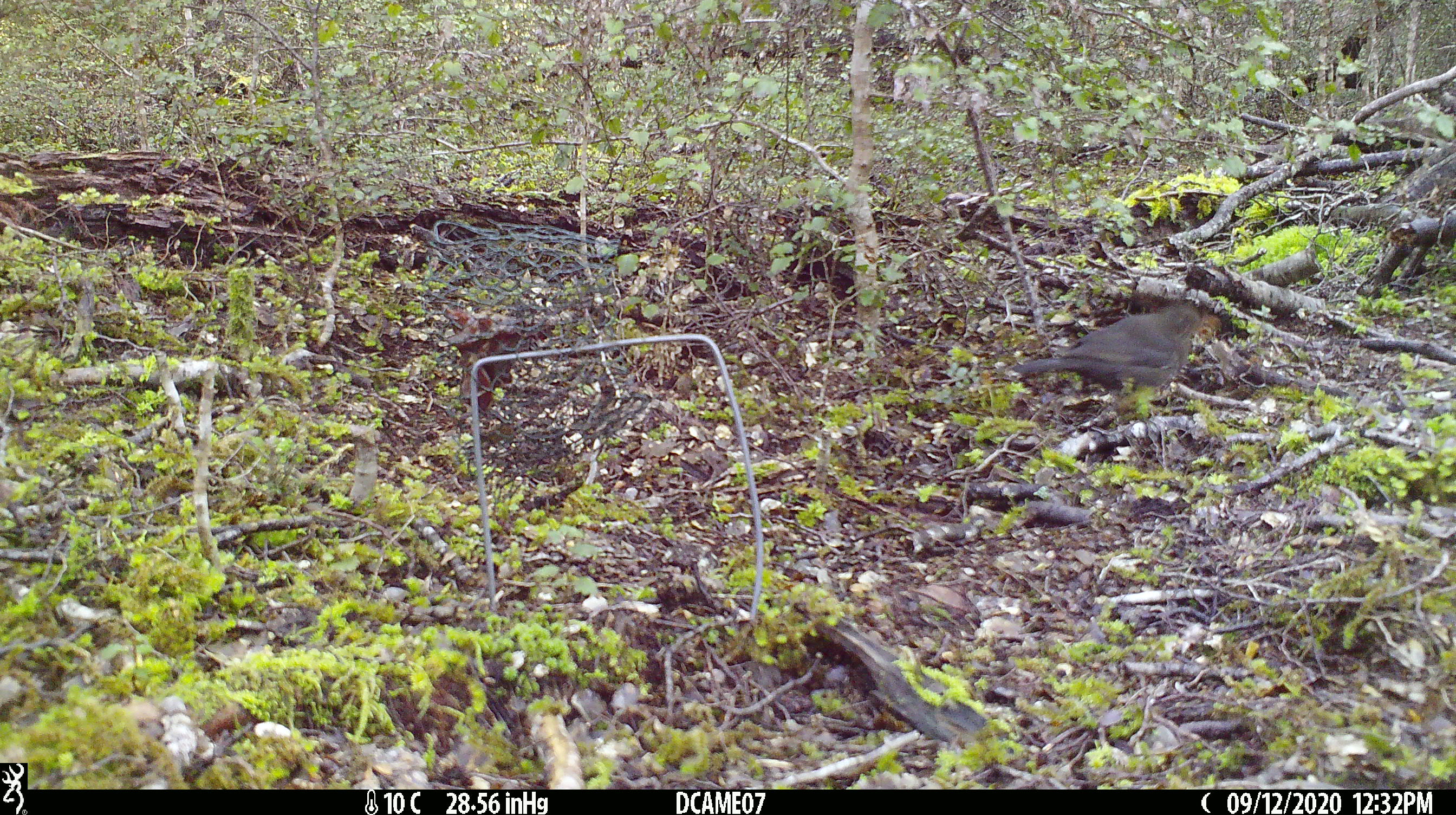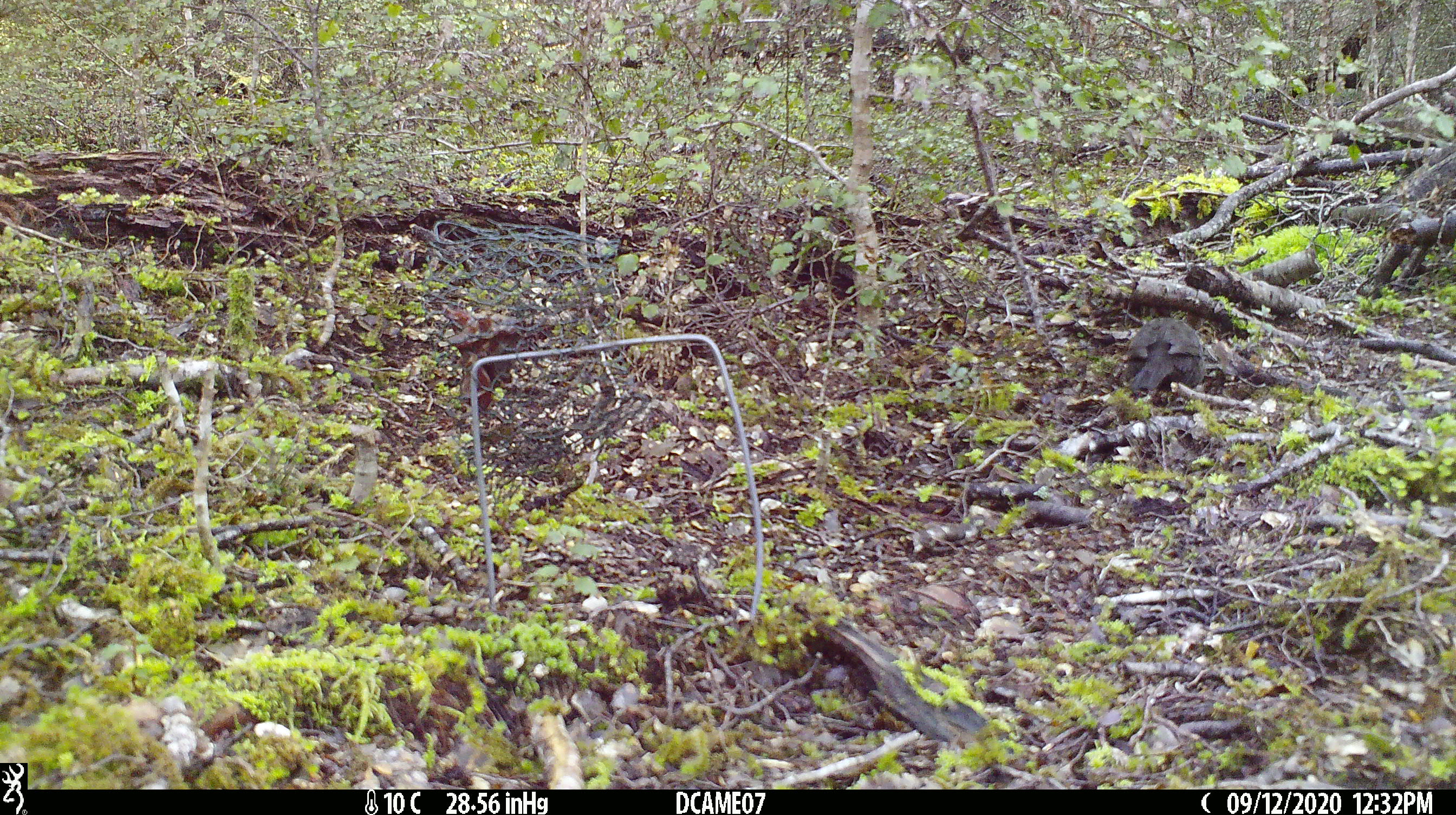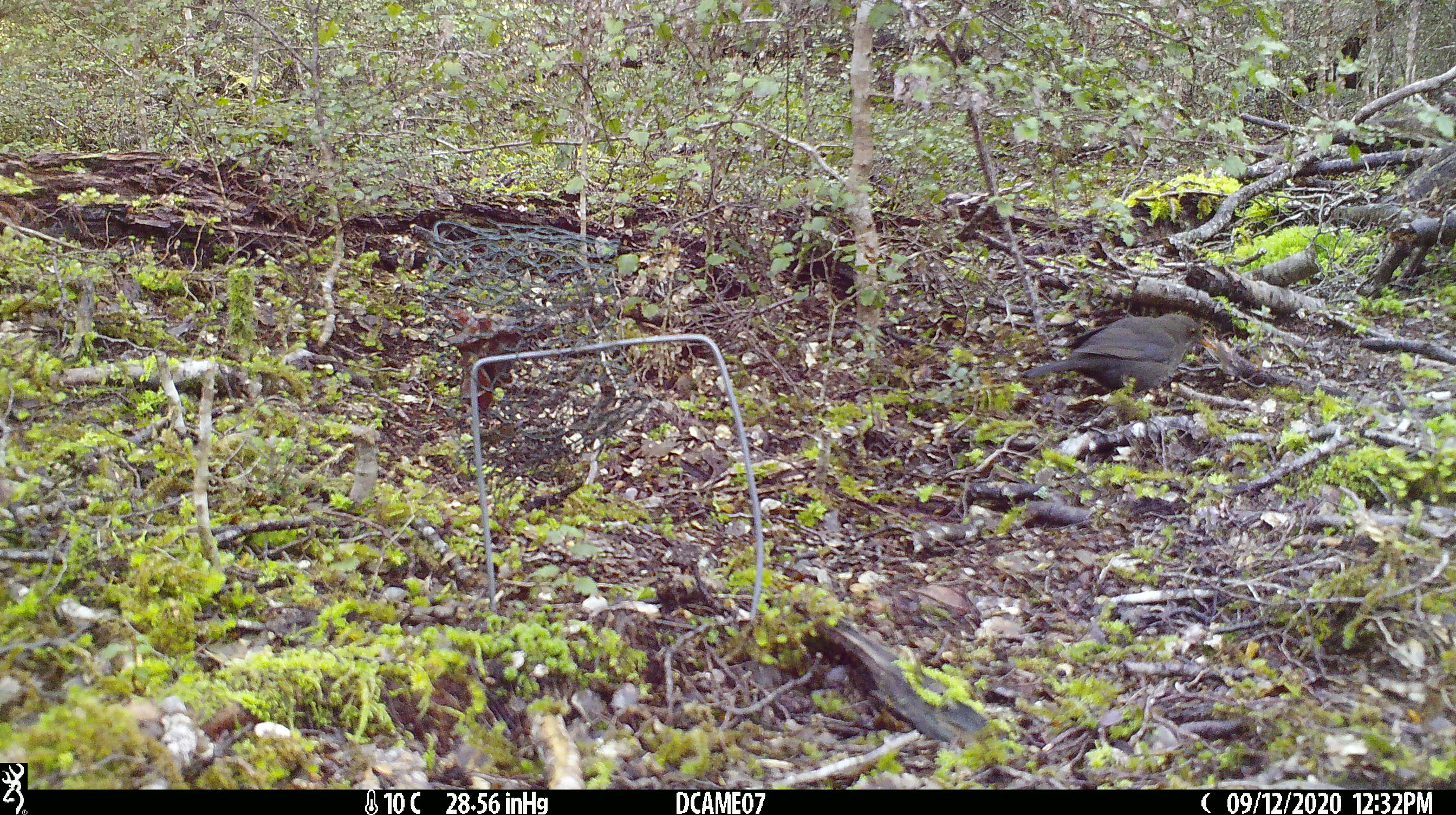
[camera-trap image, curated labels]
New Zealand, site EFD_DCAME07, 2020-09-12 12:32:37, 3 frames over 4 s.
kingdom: Animalia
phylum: Chordata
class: Aves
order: Passeriformes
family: Turdidae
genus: Turdus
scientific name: Turdus merula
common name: eurasian blackbird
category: blackbird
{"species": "blackbird (eurasian blackbird) (Turdus merula)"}